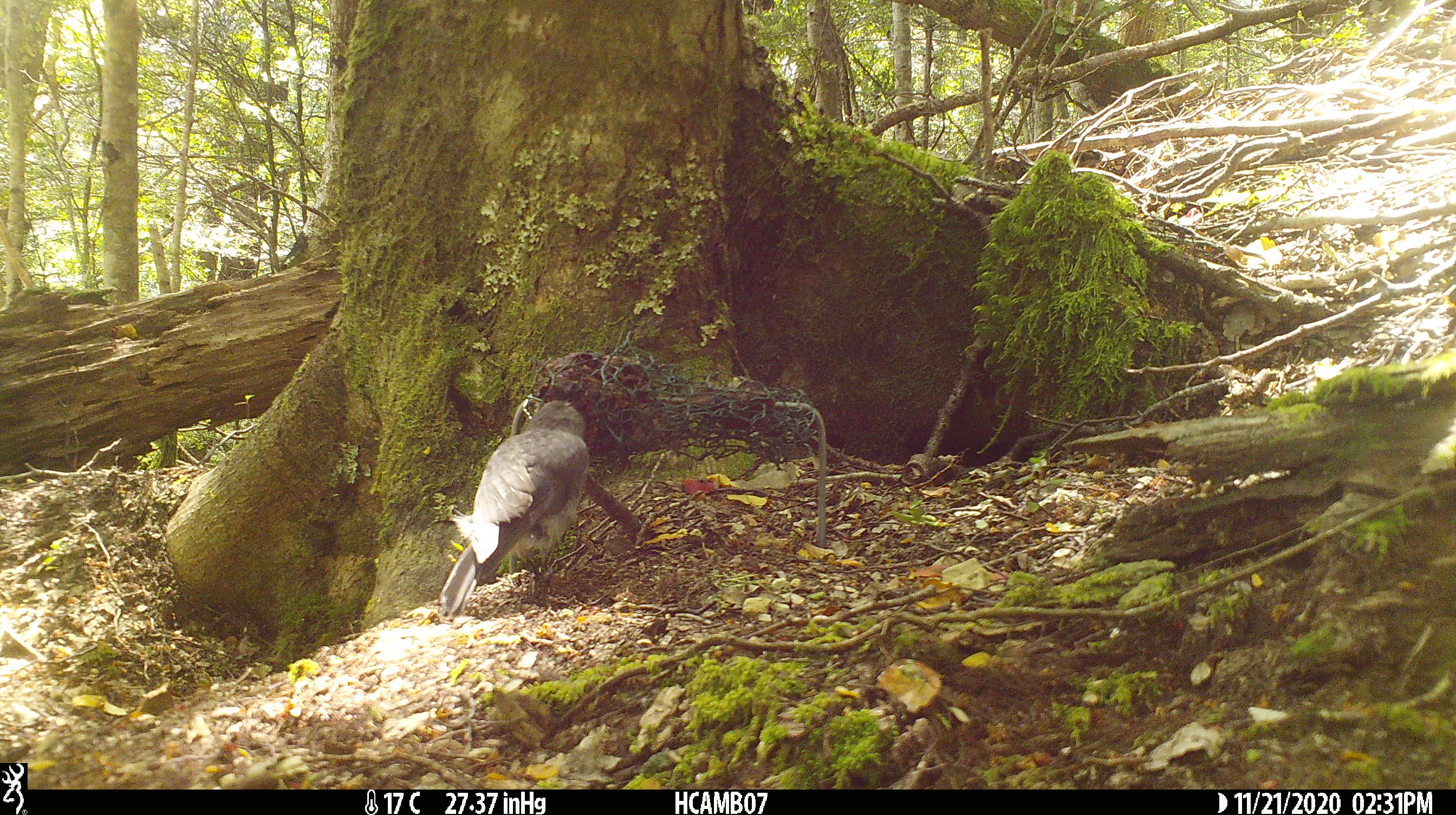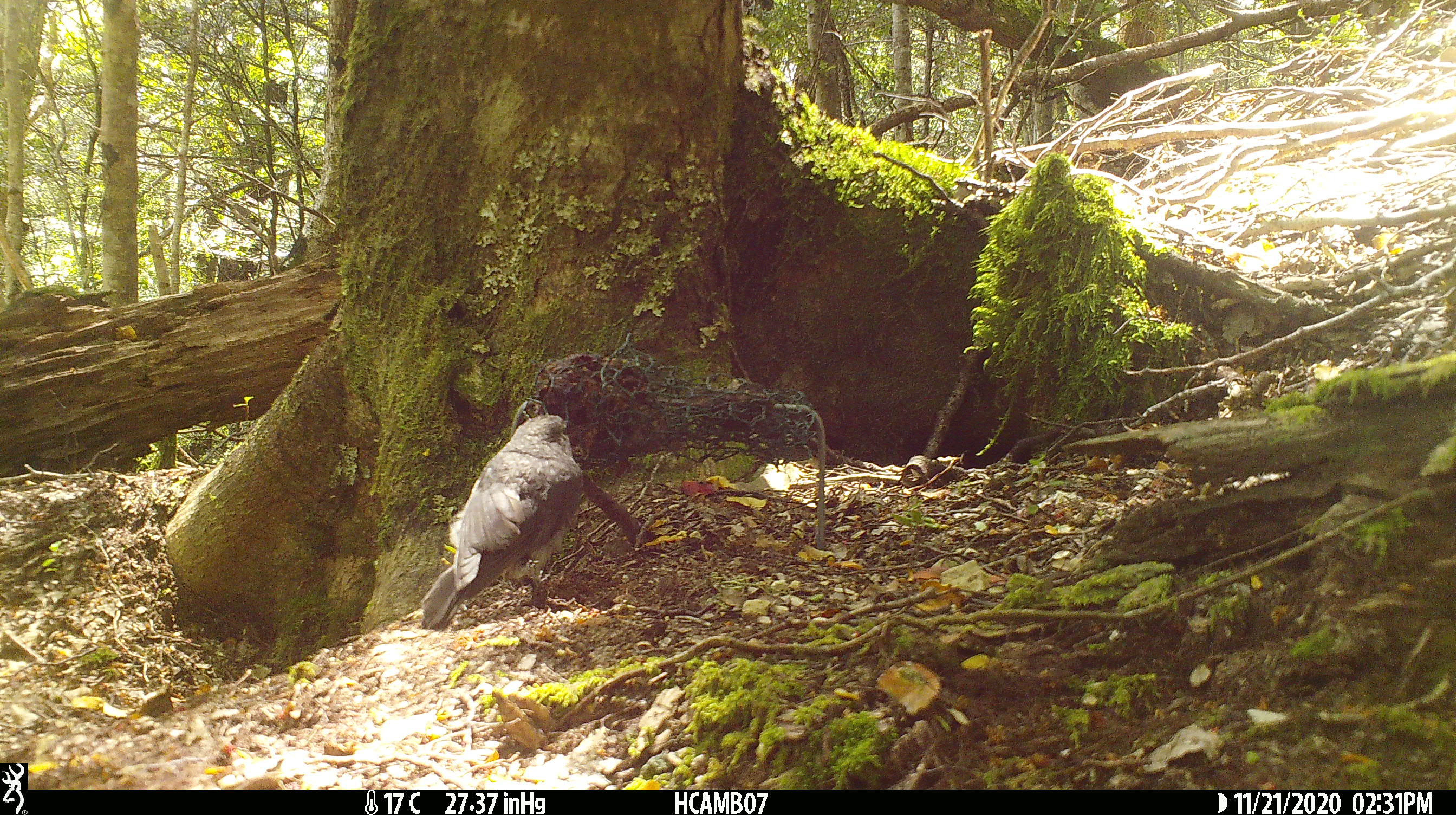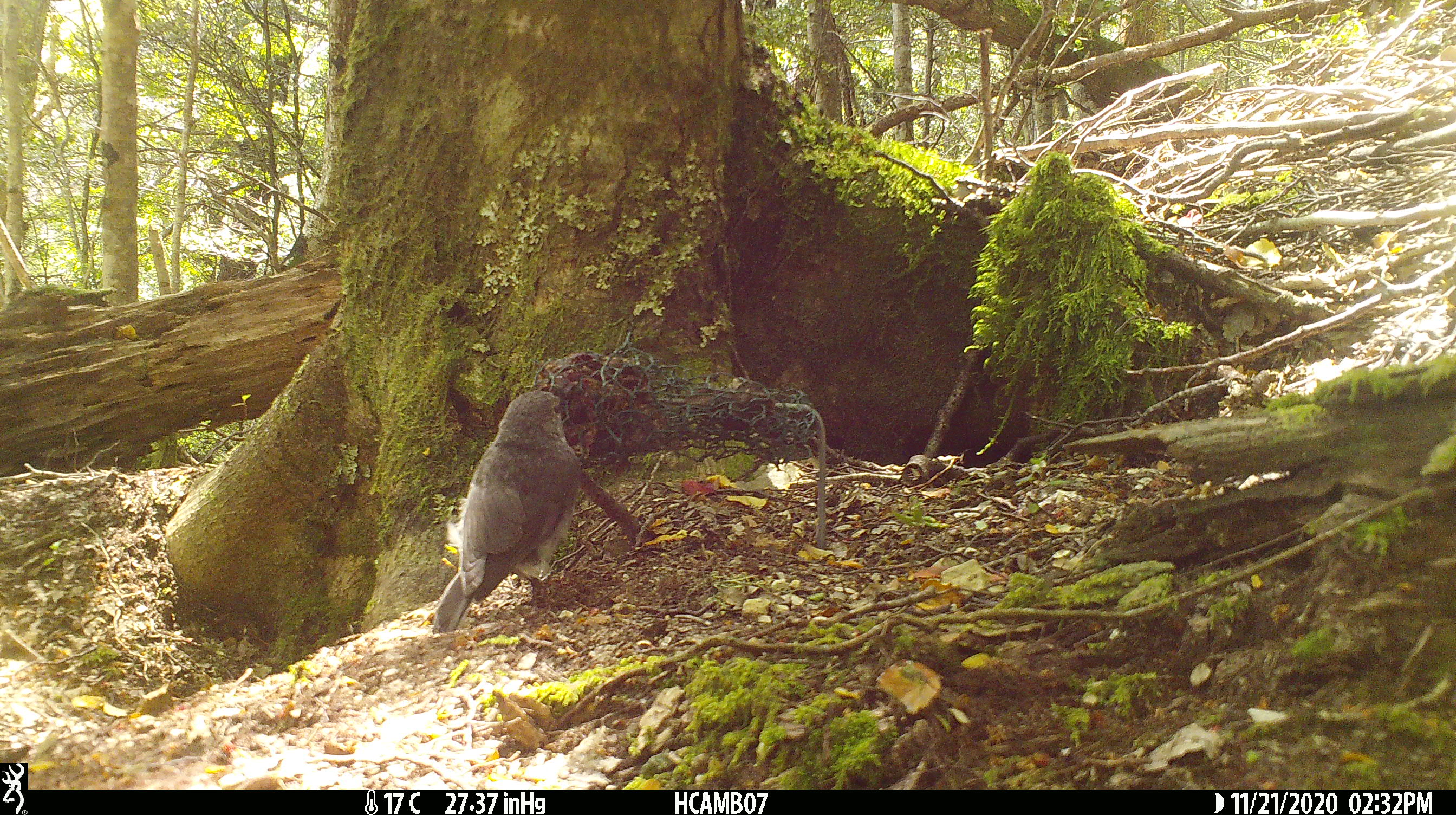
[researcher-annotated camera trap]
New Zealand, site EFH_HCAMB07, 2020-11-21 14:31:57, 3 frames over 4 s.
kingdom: Animalia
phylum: Chordata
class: Aves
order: Passeriformes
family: Petroicidae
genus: Petroica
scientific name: Petroica australis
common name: new zealand robin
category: robin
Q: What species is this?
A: Robin (new zealand robin) (Petroica australis).